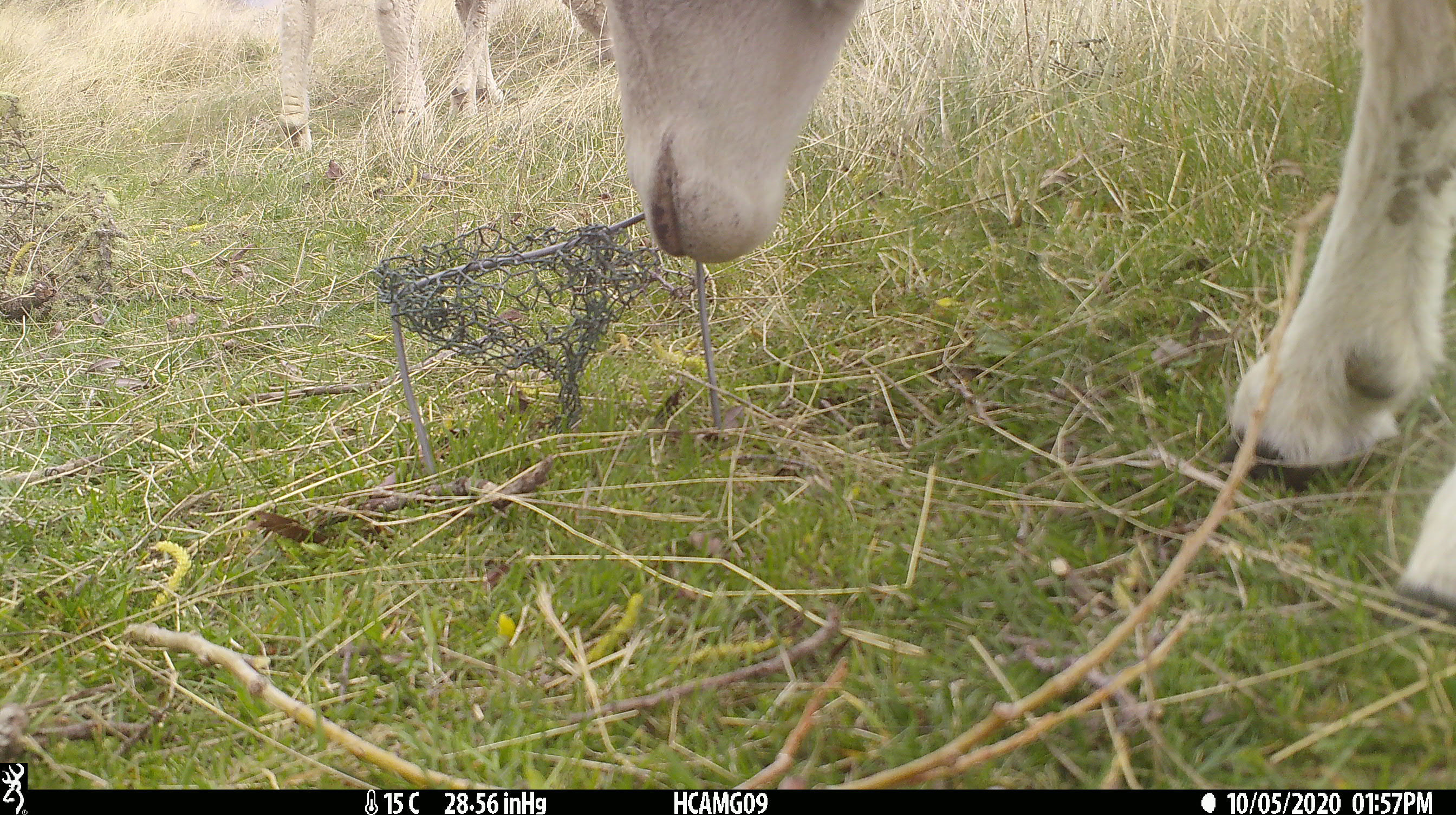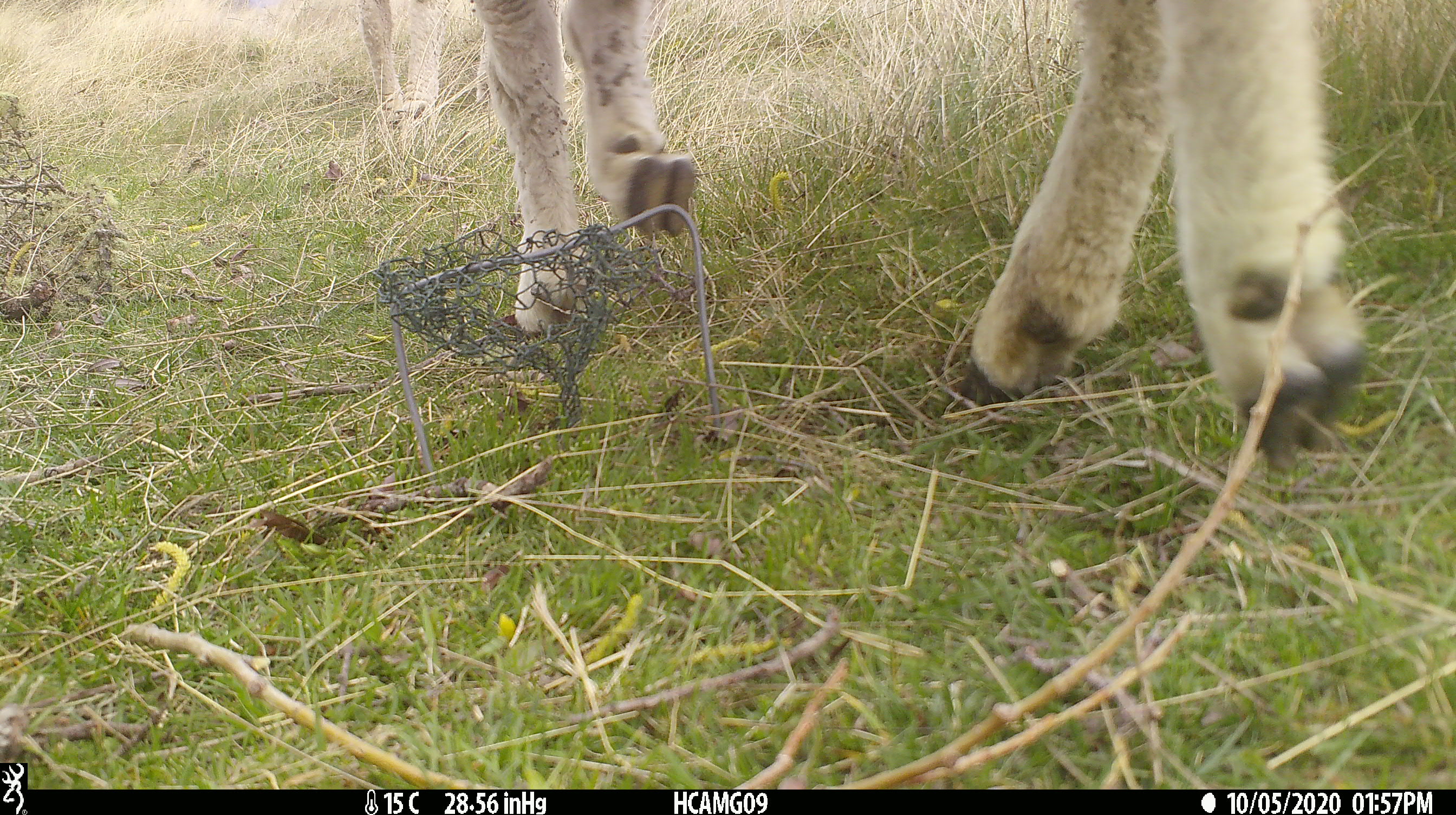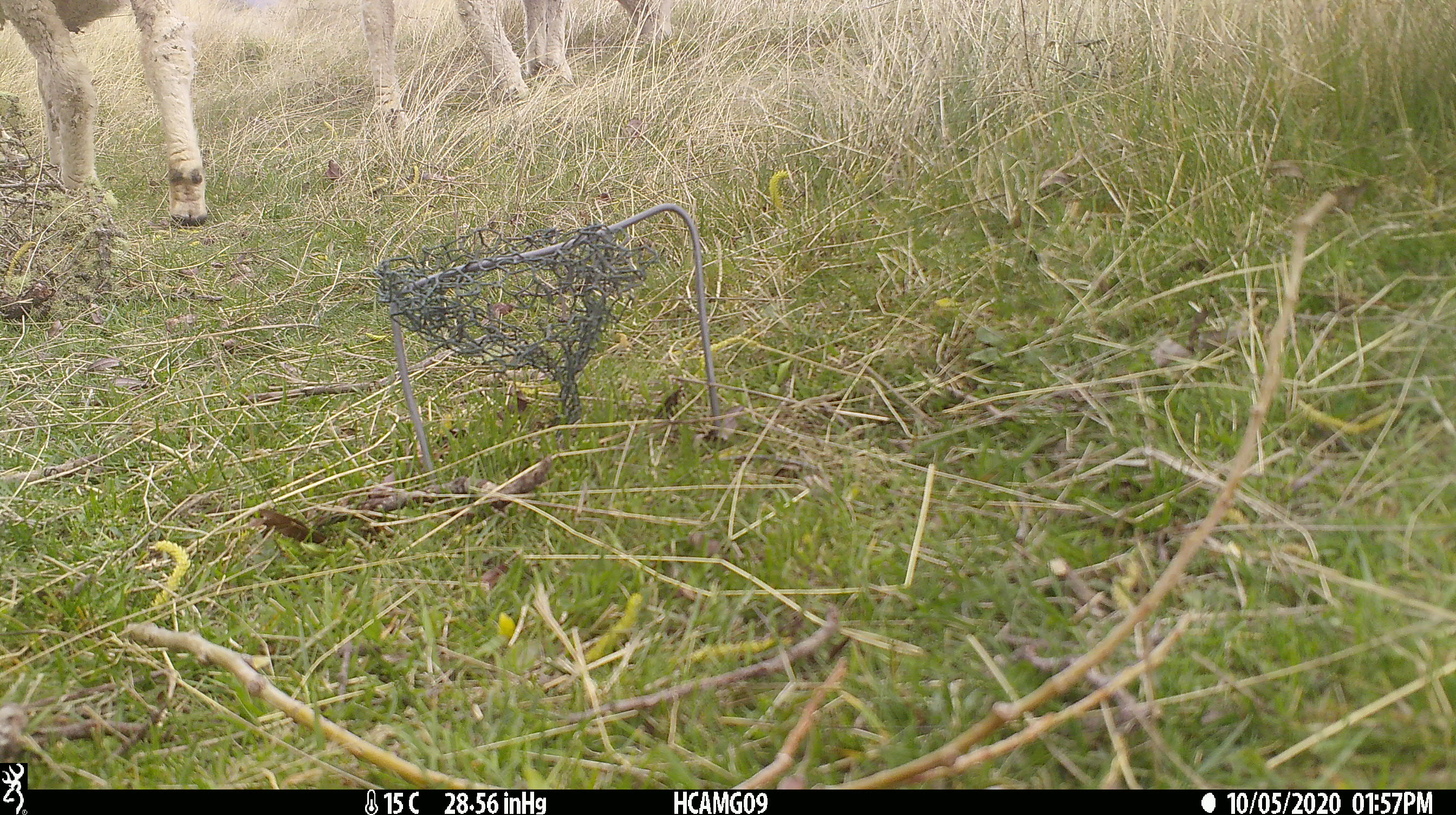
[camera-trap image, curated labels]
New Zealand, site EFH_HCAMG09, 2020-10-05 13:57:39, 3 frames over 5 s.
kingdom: Animalia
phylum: Chordata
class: Mammalia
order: Artiodactyla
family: Bovidae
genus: Ovis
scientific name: Ovis aries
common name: domestic sheep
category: sheep